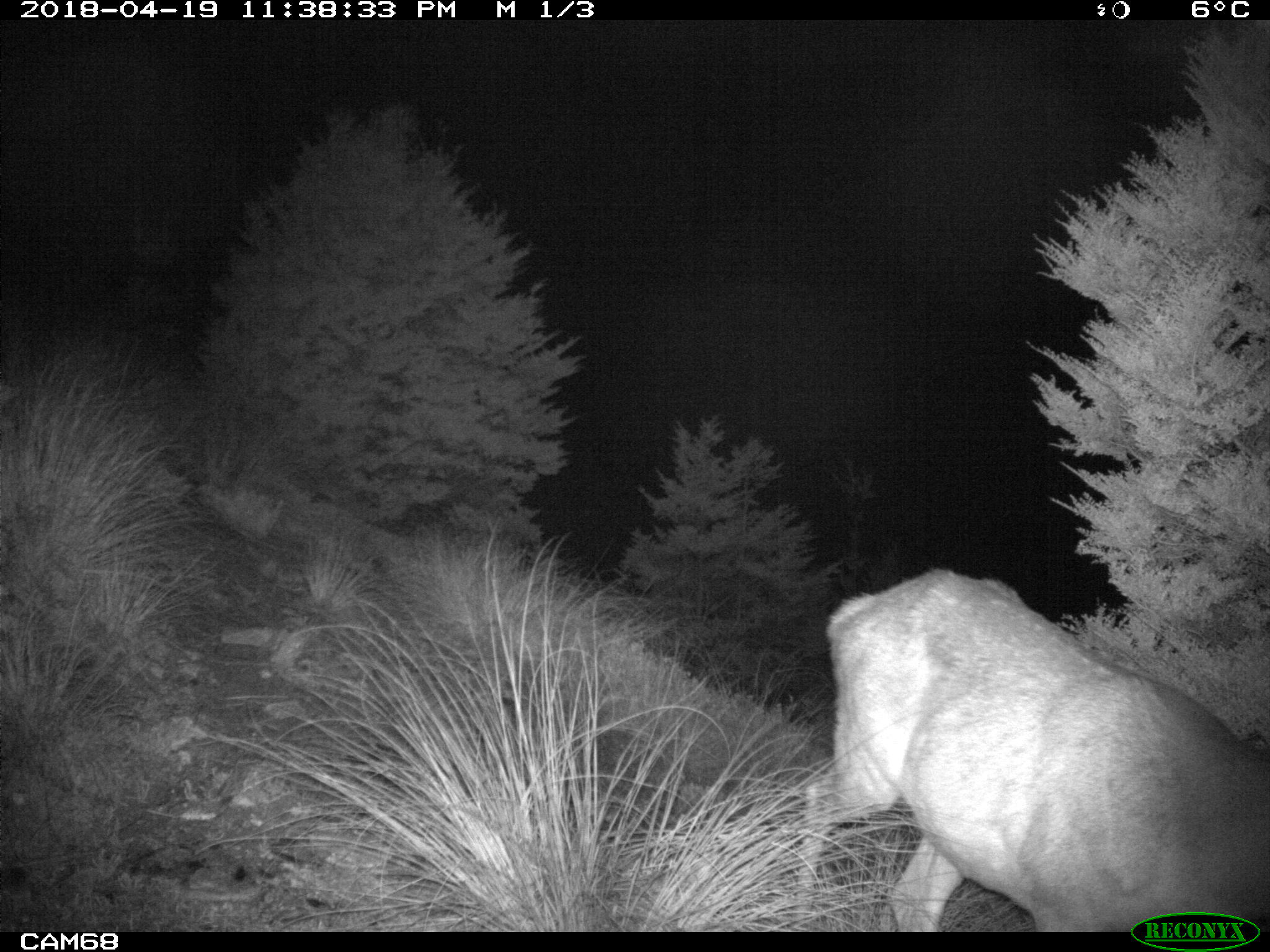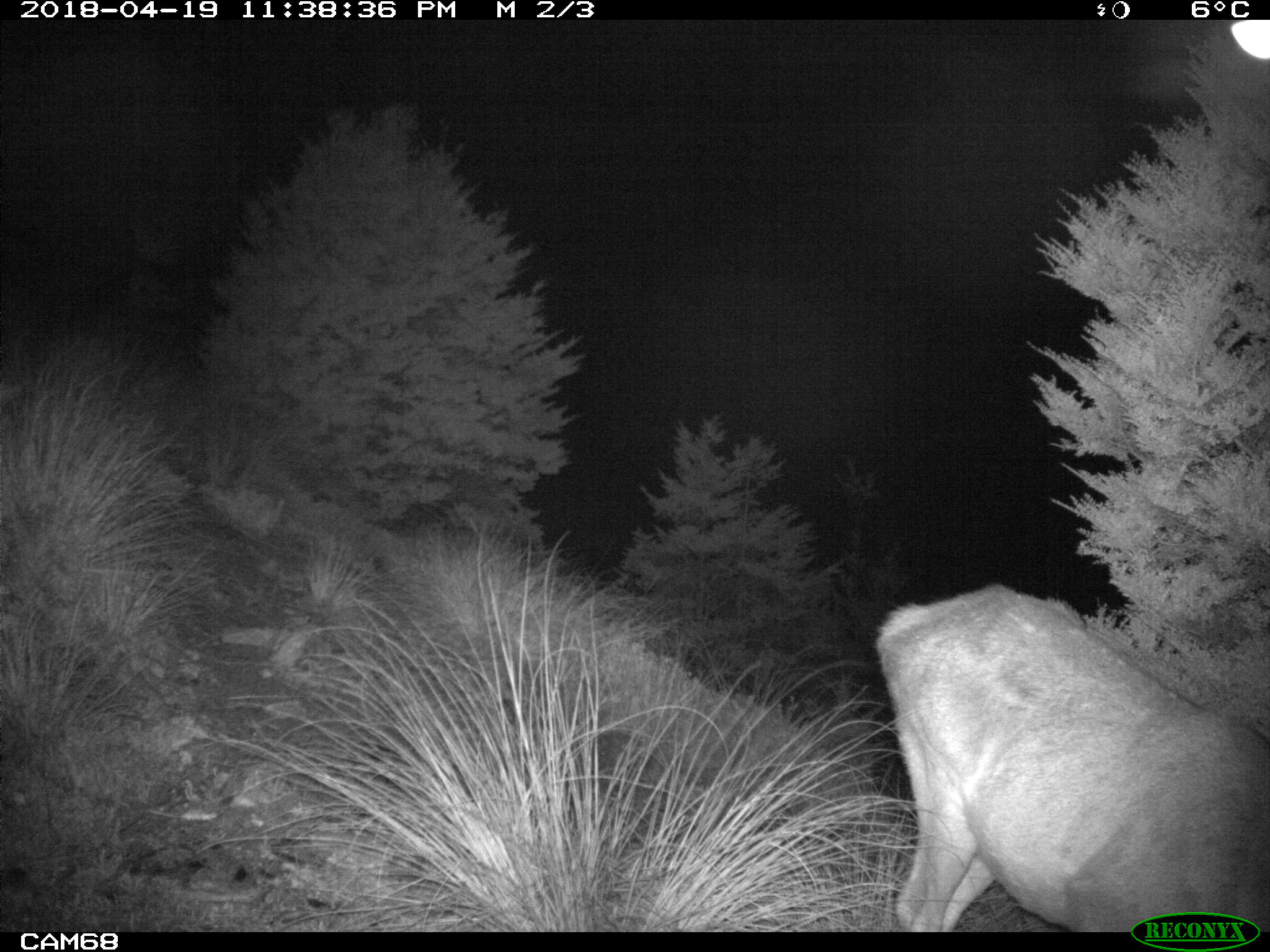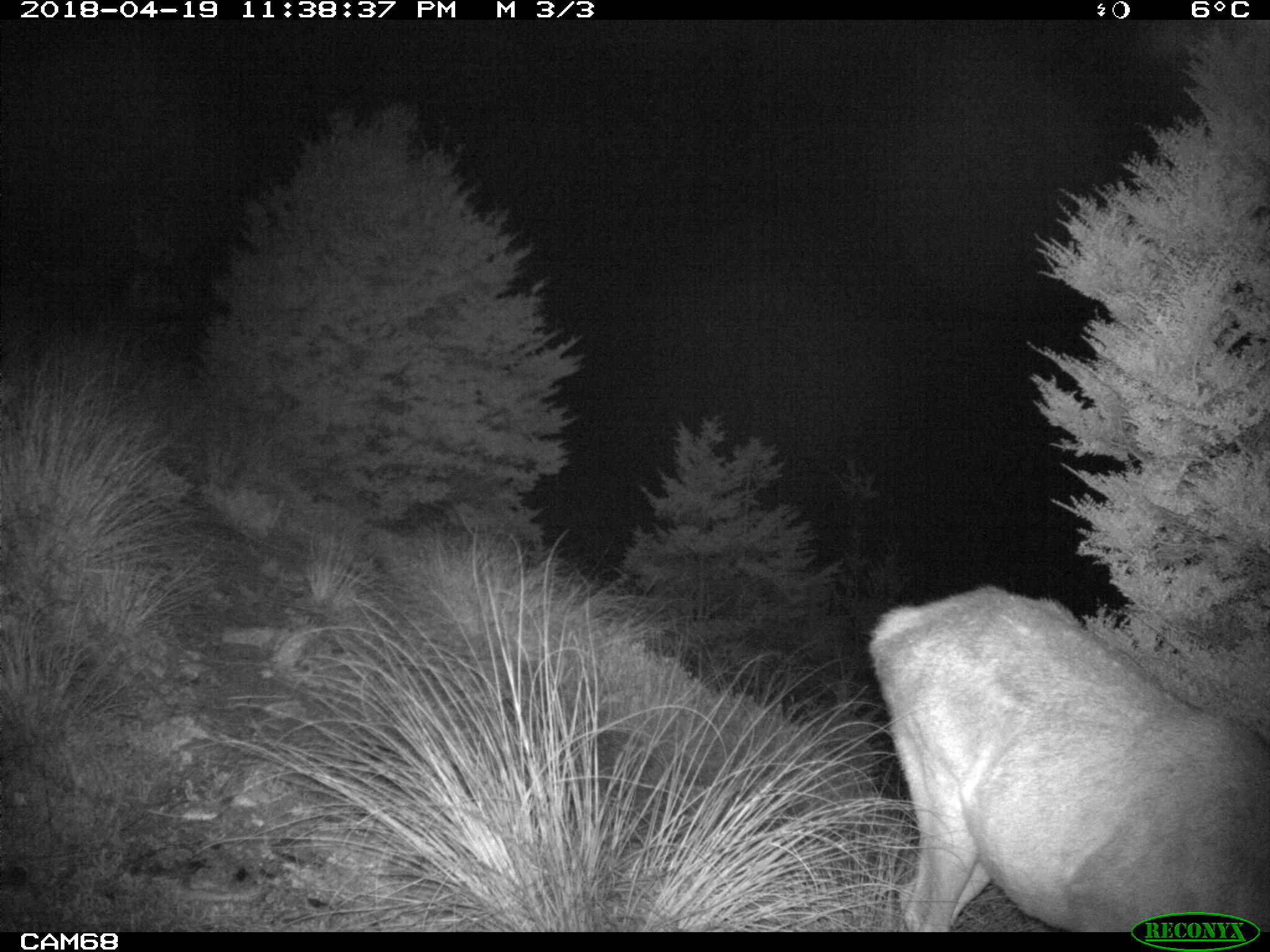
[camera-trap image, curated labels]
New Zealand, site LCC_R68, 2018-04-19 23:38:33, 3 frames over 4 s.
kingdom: Animalia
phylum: Chordata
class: Mammalia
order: Artiodactyla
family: Cervidae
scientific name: Cervidae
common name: deer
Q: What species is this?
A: Deer (Cervidae).